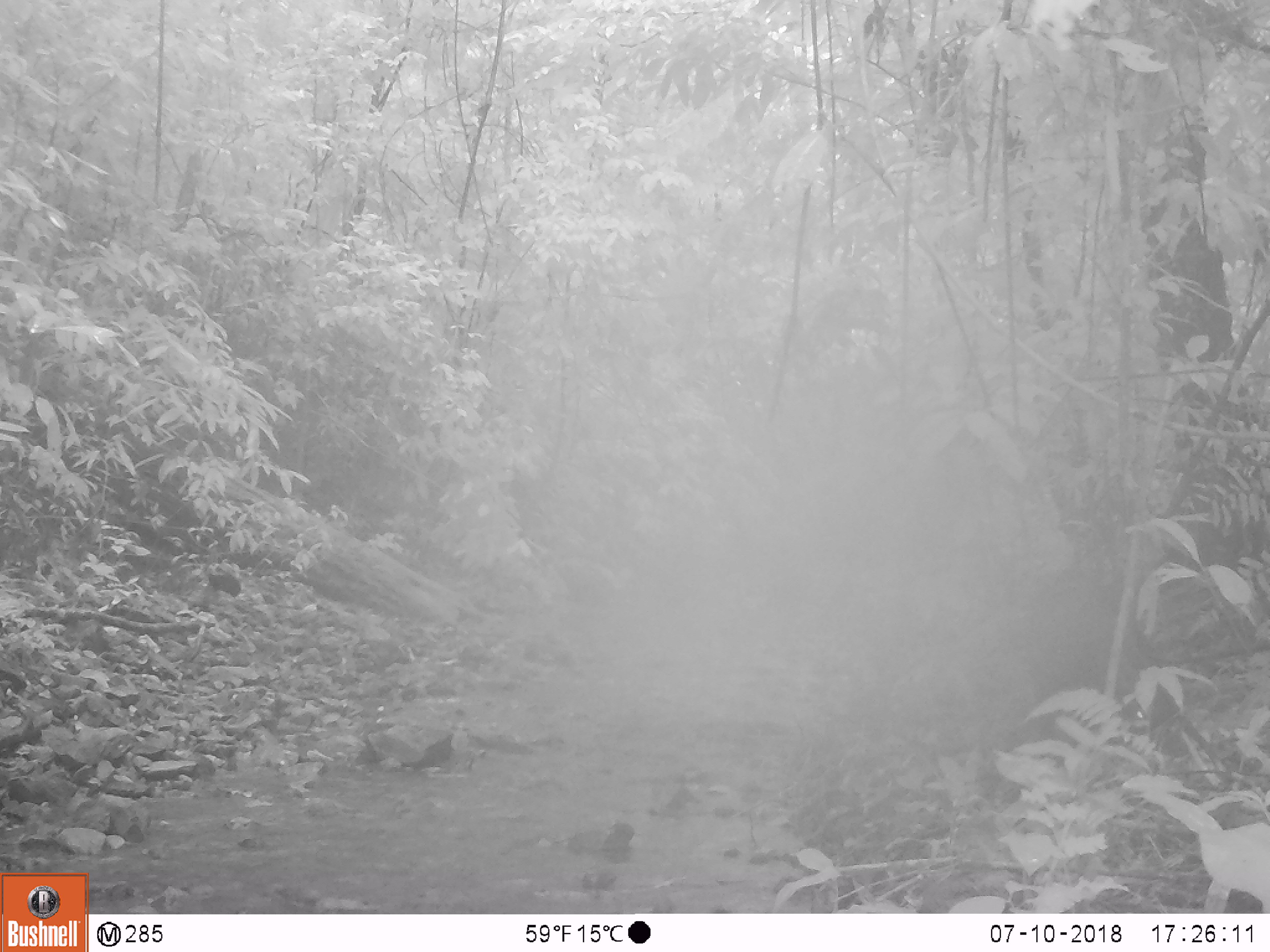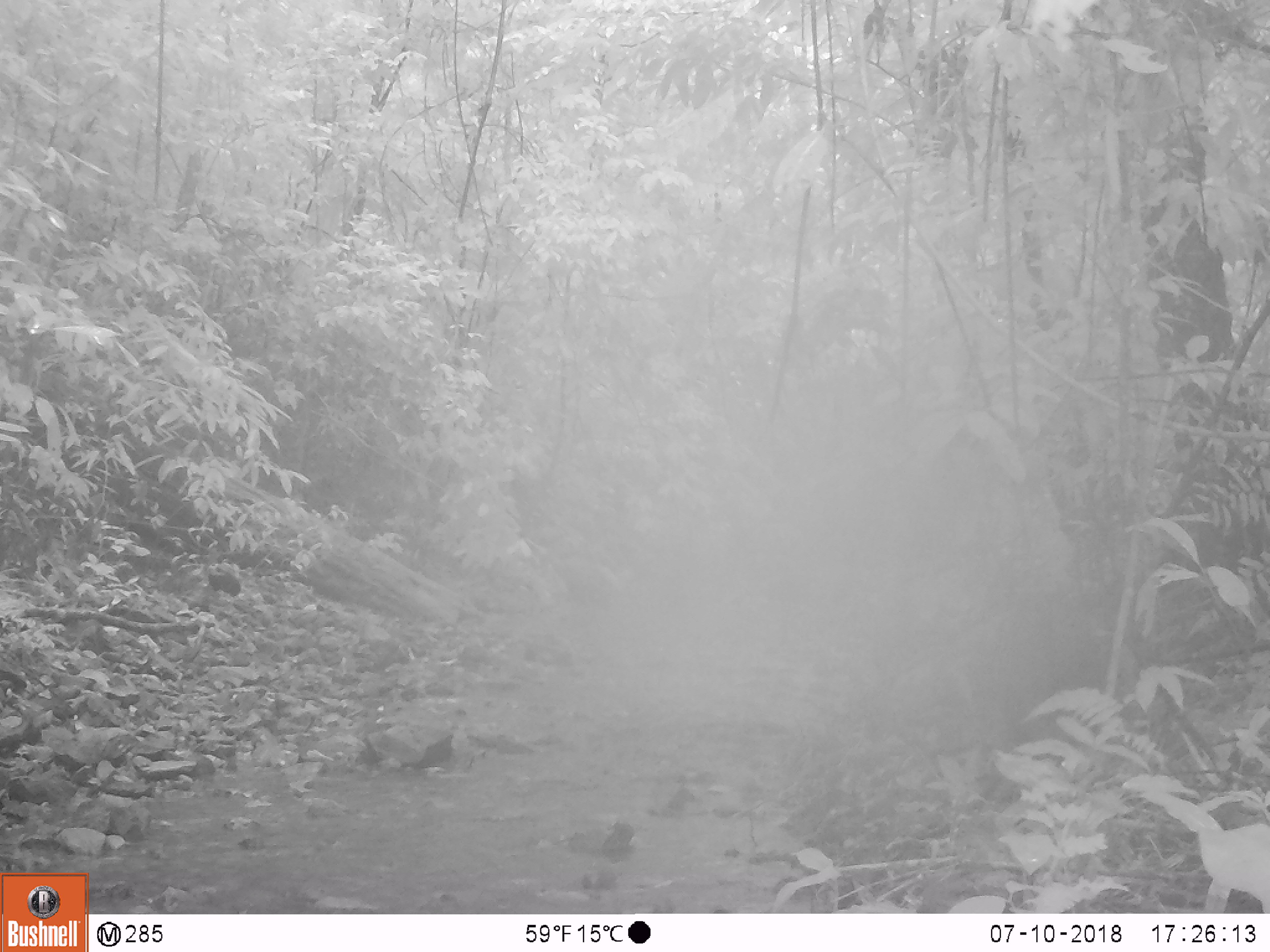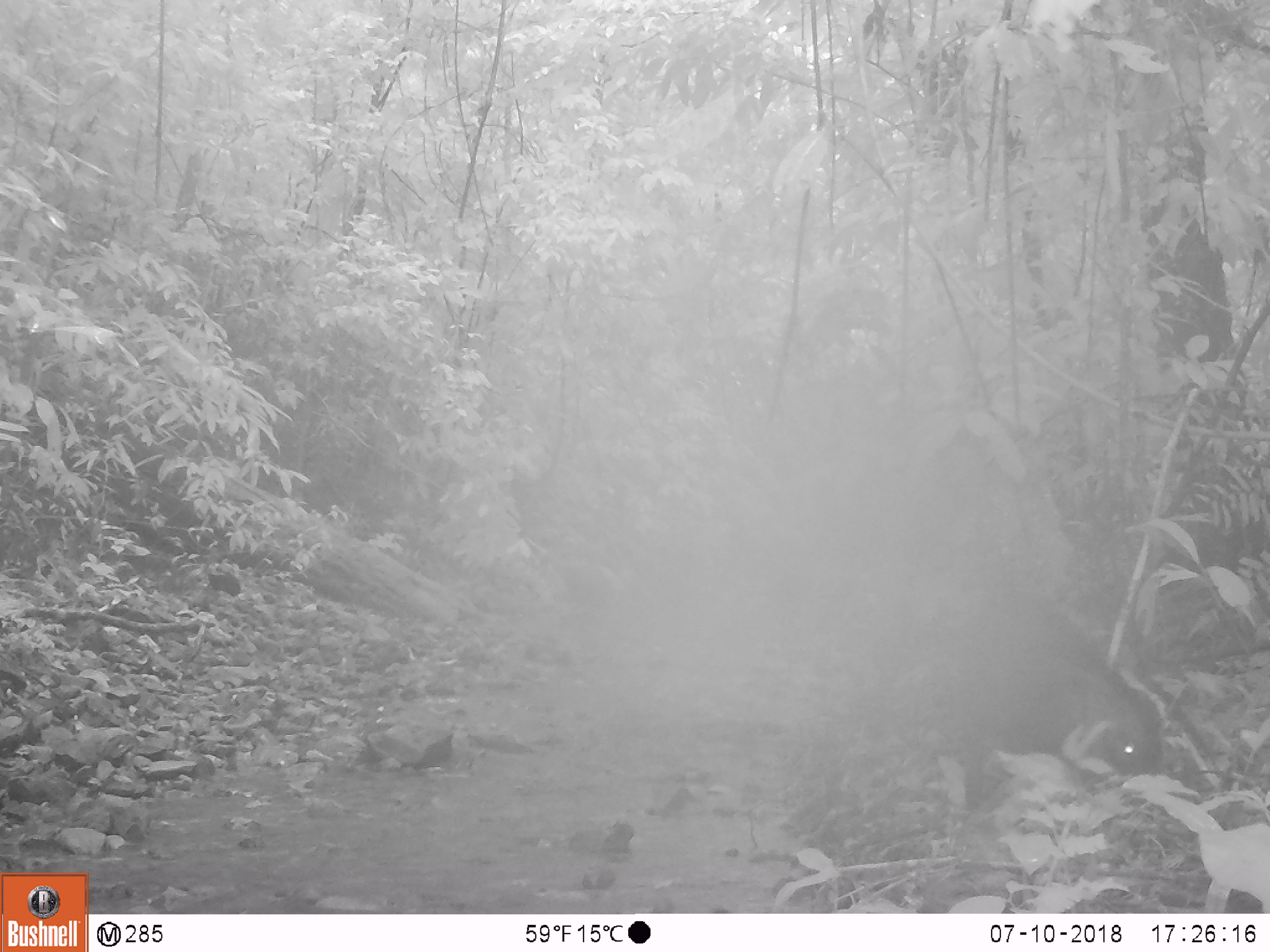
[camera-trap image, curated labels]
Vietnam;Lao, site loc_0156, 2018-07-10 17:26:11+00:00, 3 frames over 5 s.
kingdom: Animalia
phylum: Chordata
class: Mammalia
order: Artiodactyla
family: Suidae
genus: Sus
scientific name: Sus scrofa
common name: eurasian wild pig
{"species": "eurasian wild pig (Sus scrofa)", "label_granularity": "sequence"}